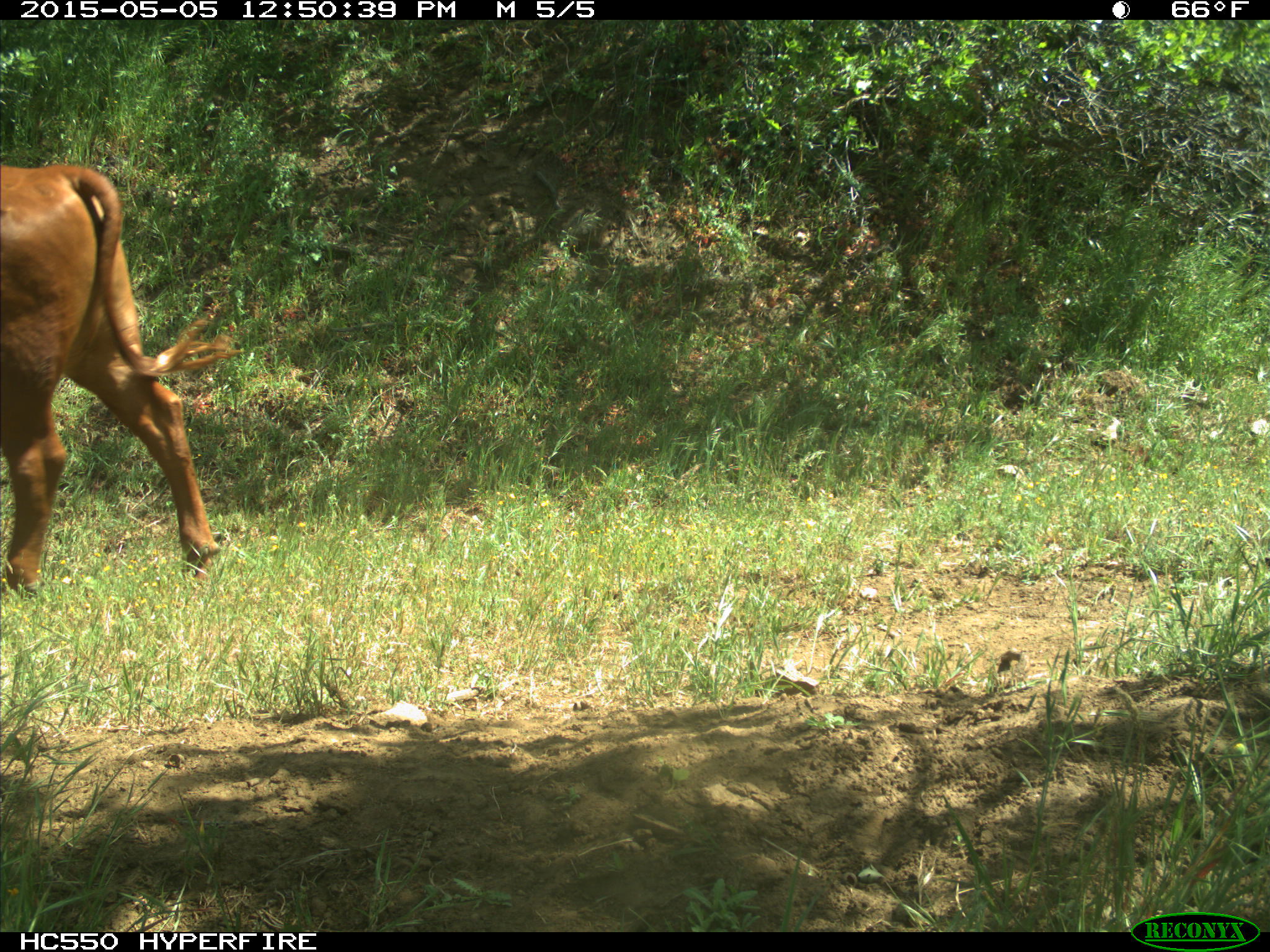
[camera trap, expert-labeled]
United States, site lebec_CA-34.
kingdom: Animalia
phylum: Chordata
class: Mammalia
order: Artiodactyla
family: Bovidae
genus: Bos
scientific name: Bos taurus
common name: domestic cow